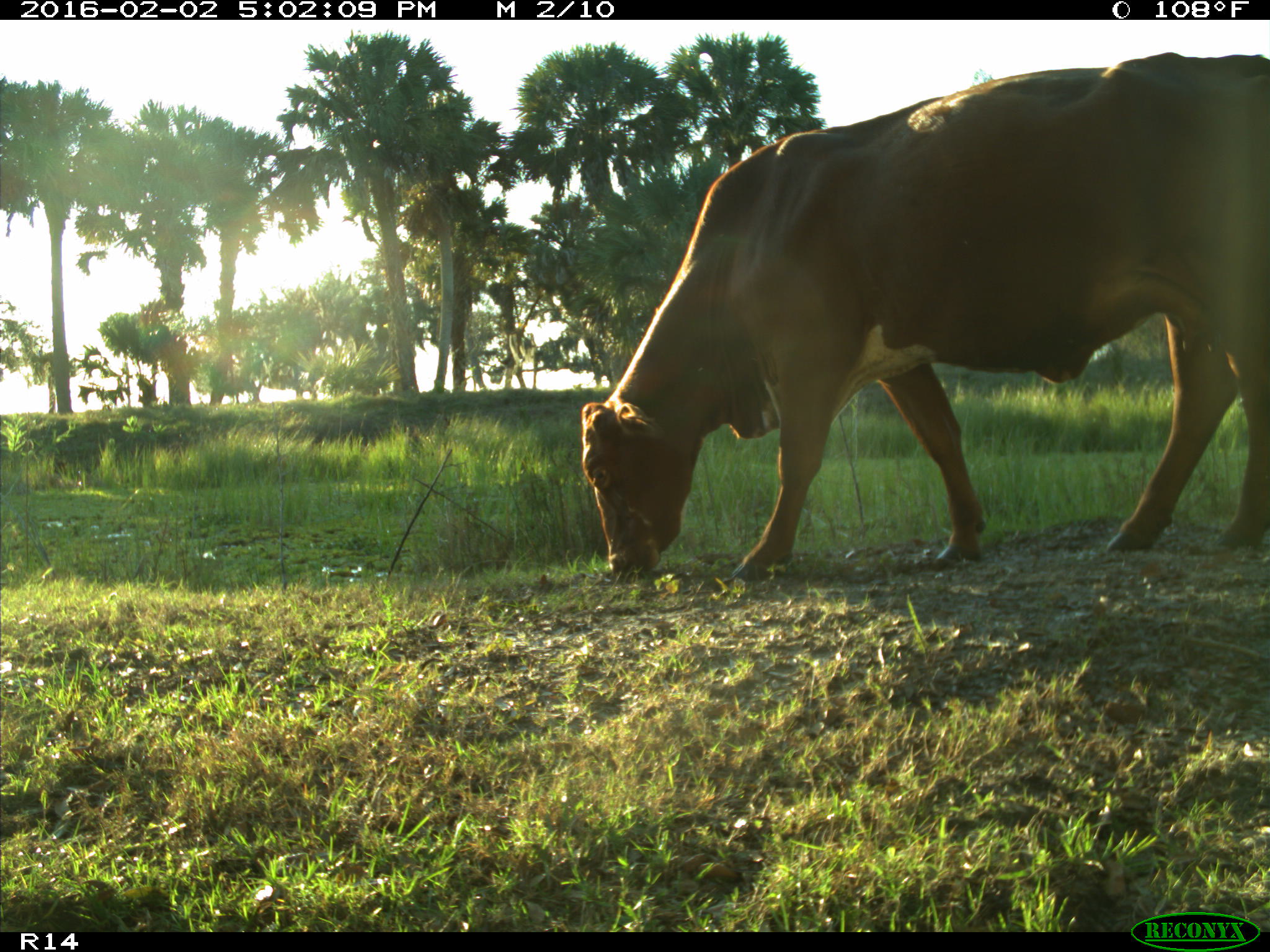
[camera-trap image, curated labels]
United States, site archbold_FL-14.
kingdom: Animalia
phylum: Chordata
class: Mammalia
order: Artiodactyla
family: Bovidae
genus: Bos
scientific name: Bos taurus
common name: domestic cow